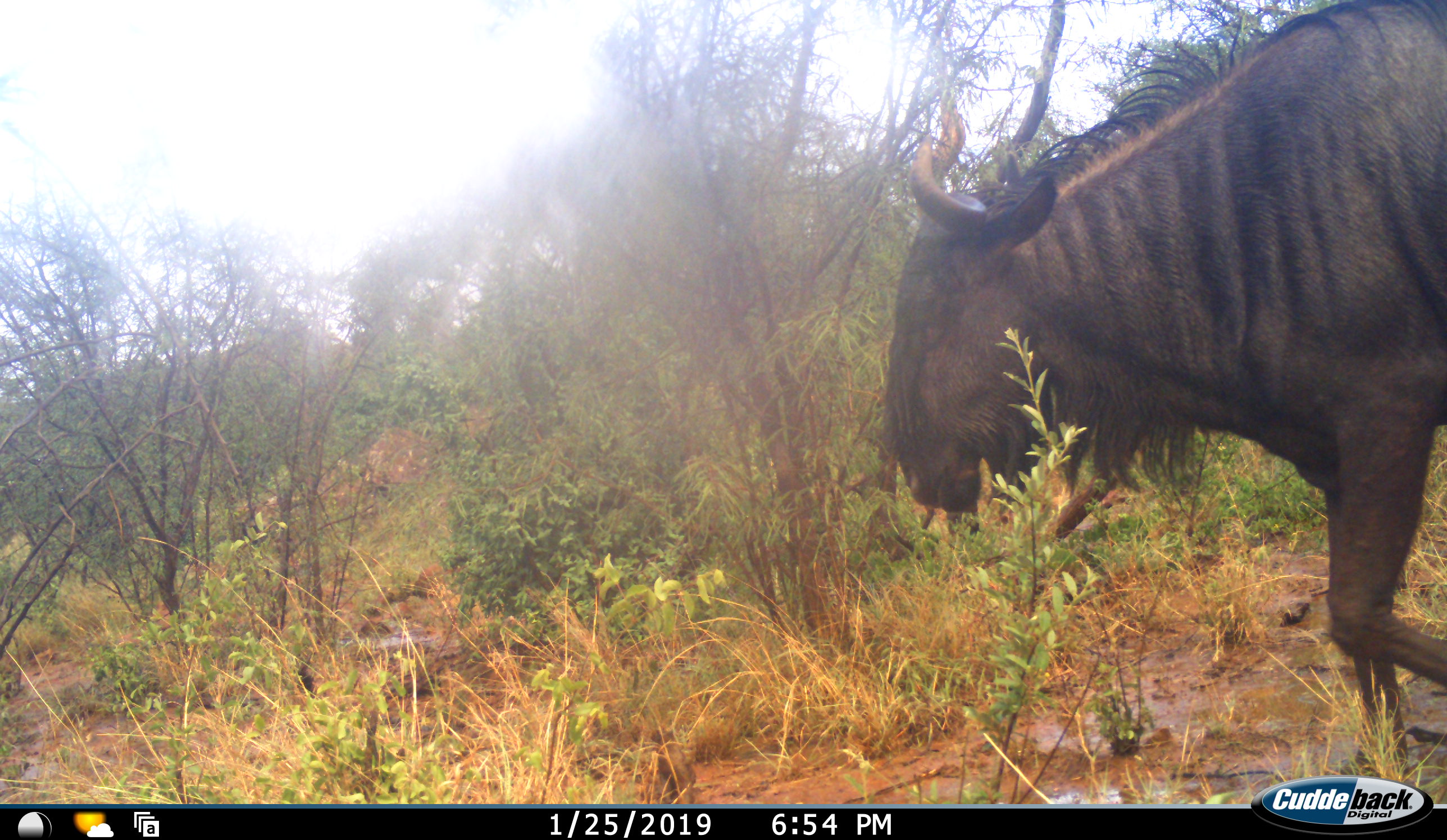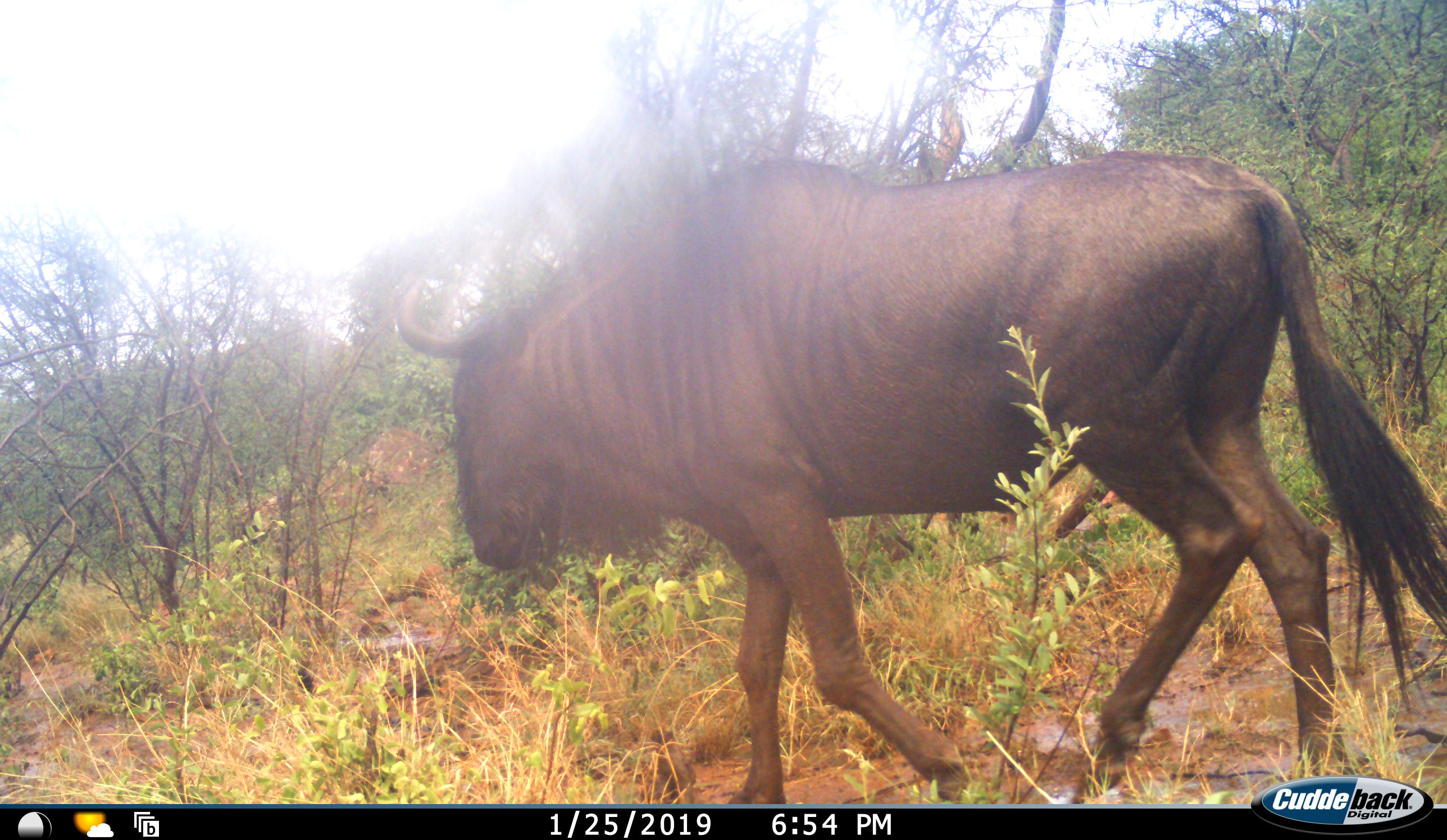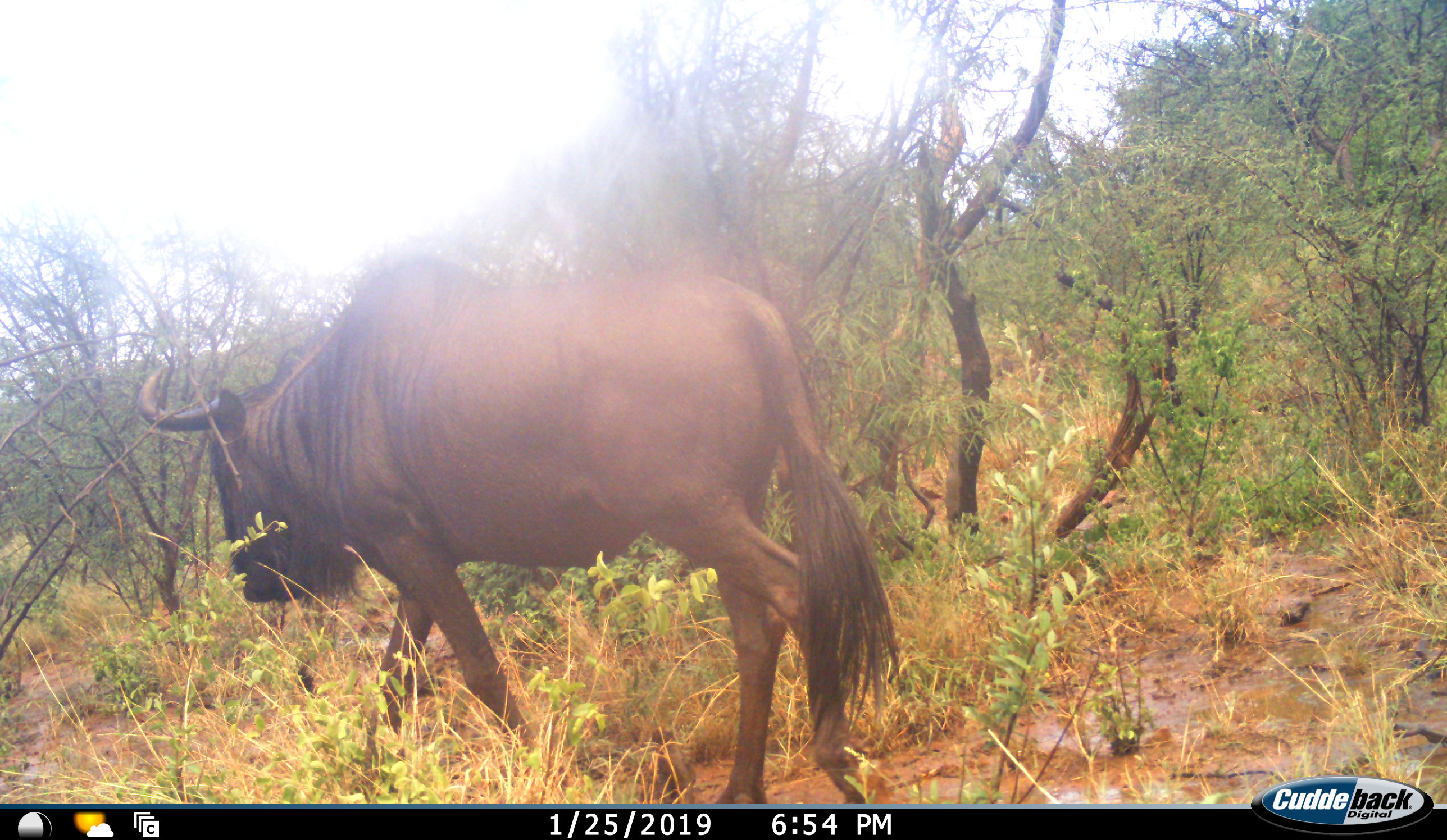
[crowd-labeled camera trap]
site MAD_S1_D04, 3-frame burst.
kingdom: Animalia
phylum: Chordata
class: Mammalia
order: Artiodactyla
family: Bovidae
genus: Connochaetes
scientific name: Connochaetes taurinus taurinus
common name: blue wildebeest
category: wildebeestblue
Wildebeestblue (blue wildebeest) (Connochaetes taurinus taurinus), count 1. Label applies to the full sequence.